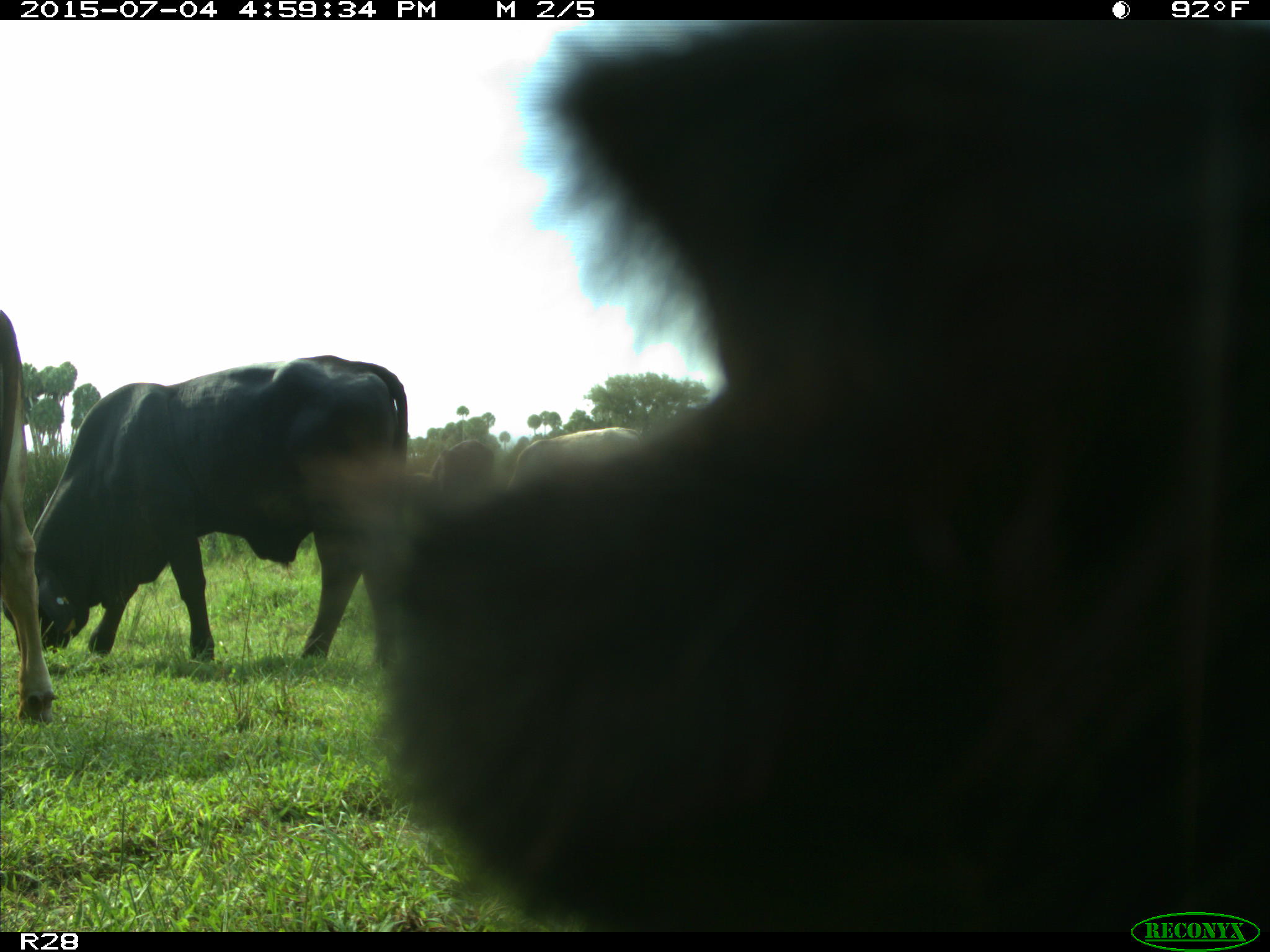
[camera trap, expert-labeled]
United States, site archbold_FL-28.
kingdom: Animalia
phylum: Chordata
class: Mammalia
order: Artiodactyla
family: Bovidae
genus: Bos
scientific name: Bos taurus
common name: domestic cow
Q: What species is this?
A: Bos taurus (domestic cow).